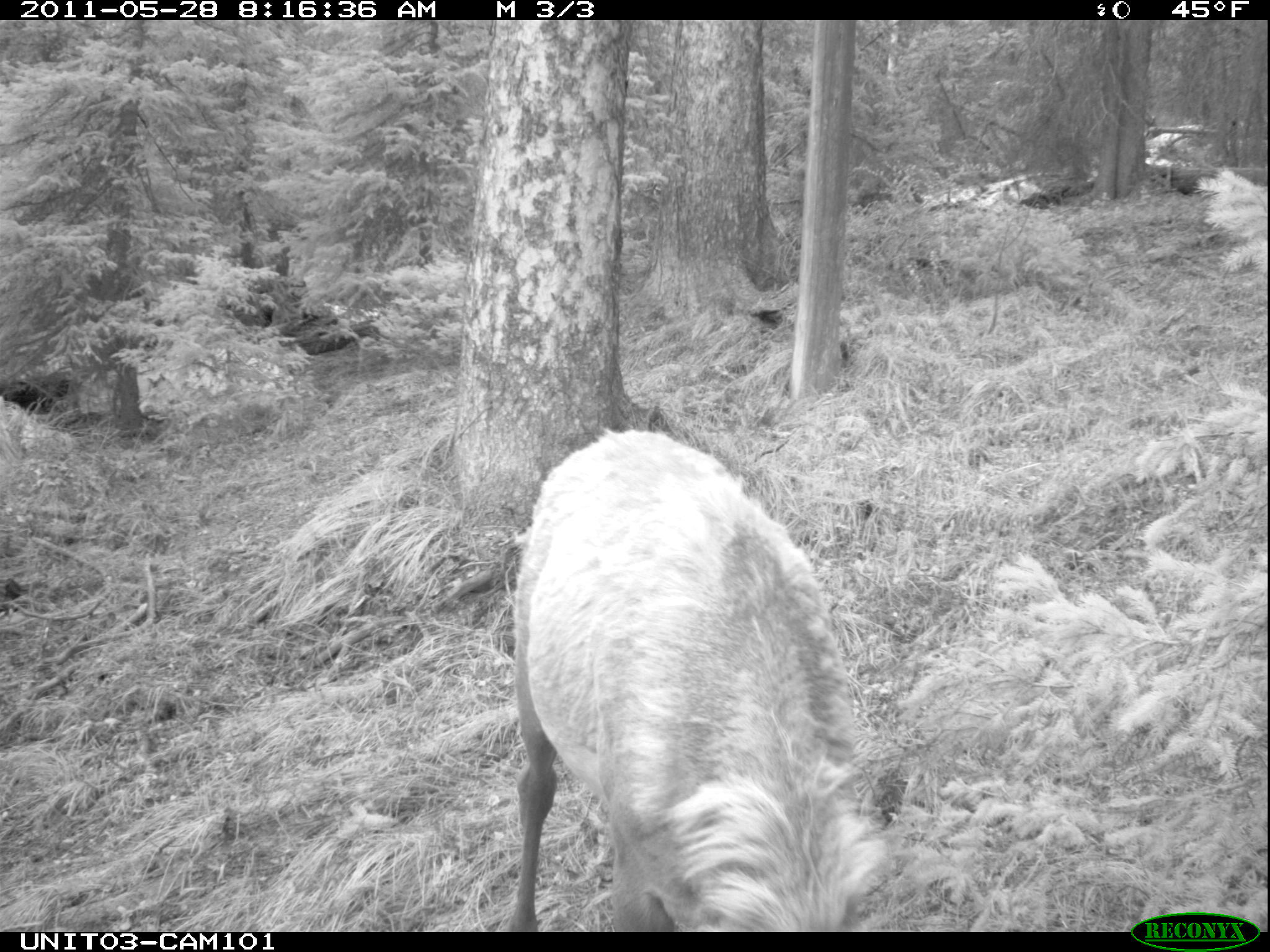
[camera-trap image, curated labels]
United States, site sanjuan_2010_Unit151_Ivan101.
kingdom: Animalia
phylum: Chordata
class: Mammalia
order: Artiodactyla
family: Cervidae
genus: Cervus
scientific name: Cervus elaphus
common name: red deer